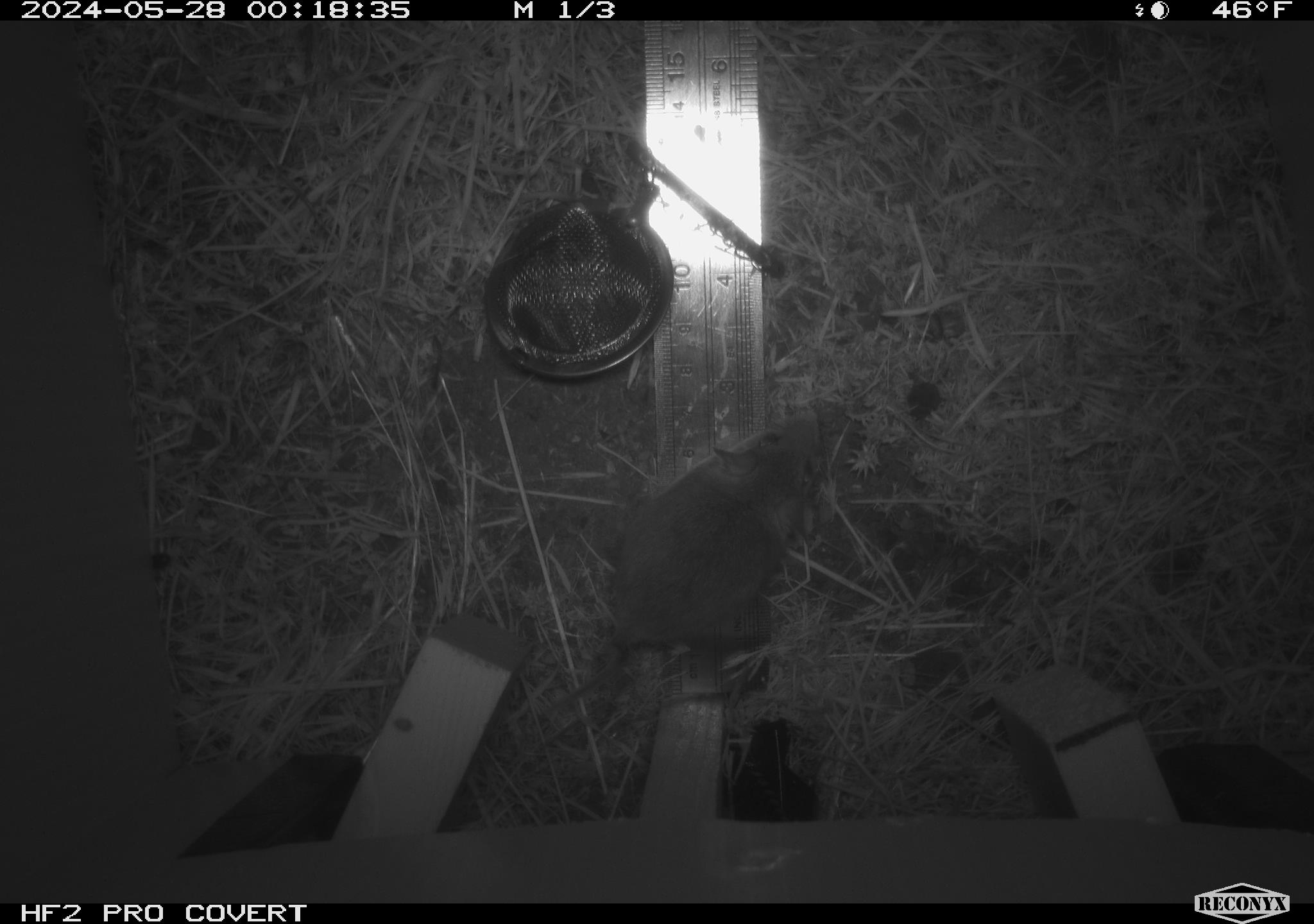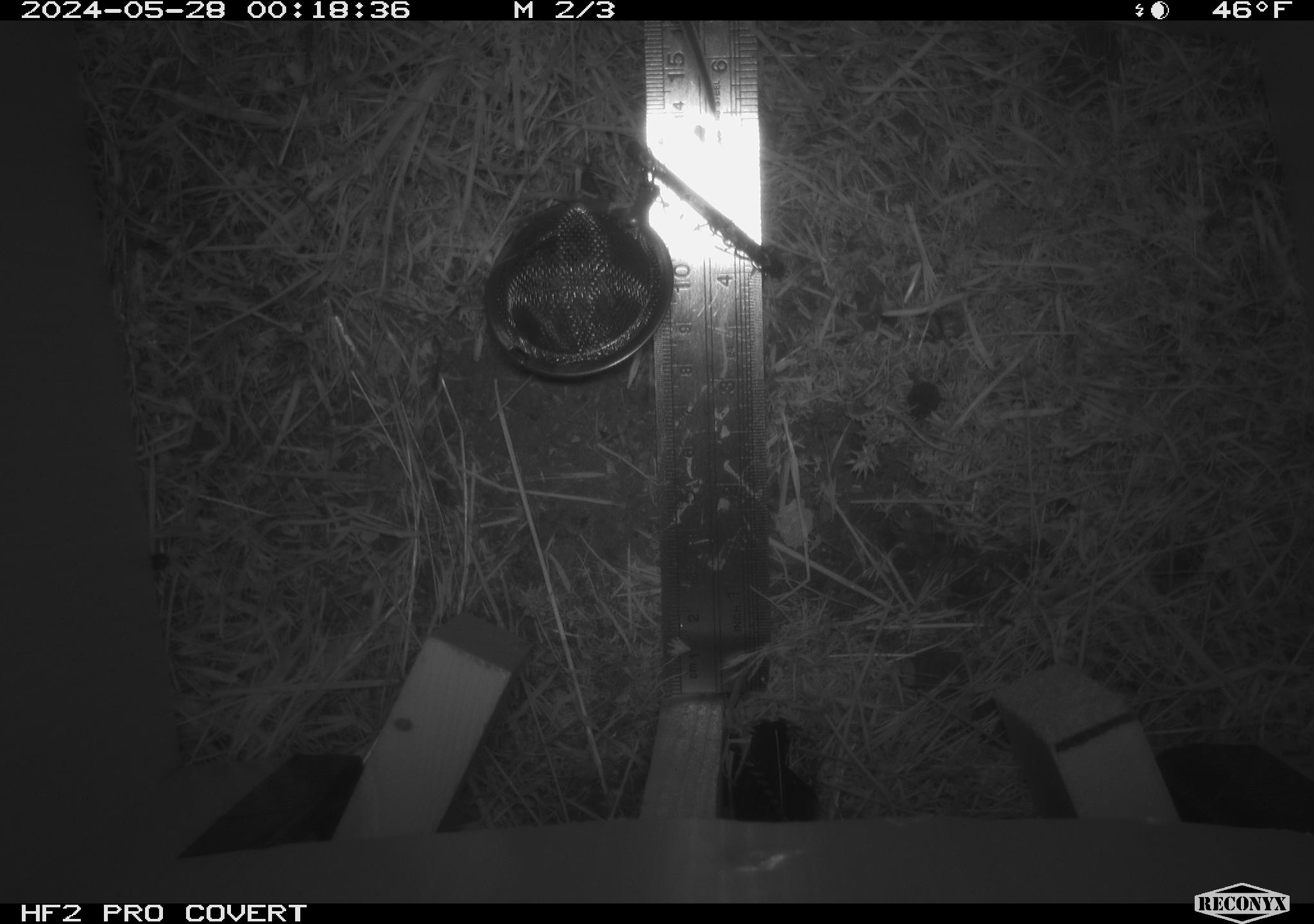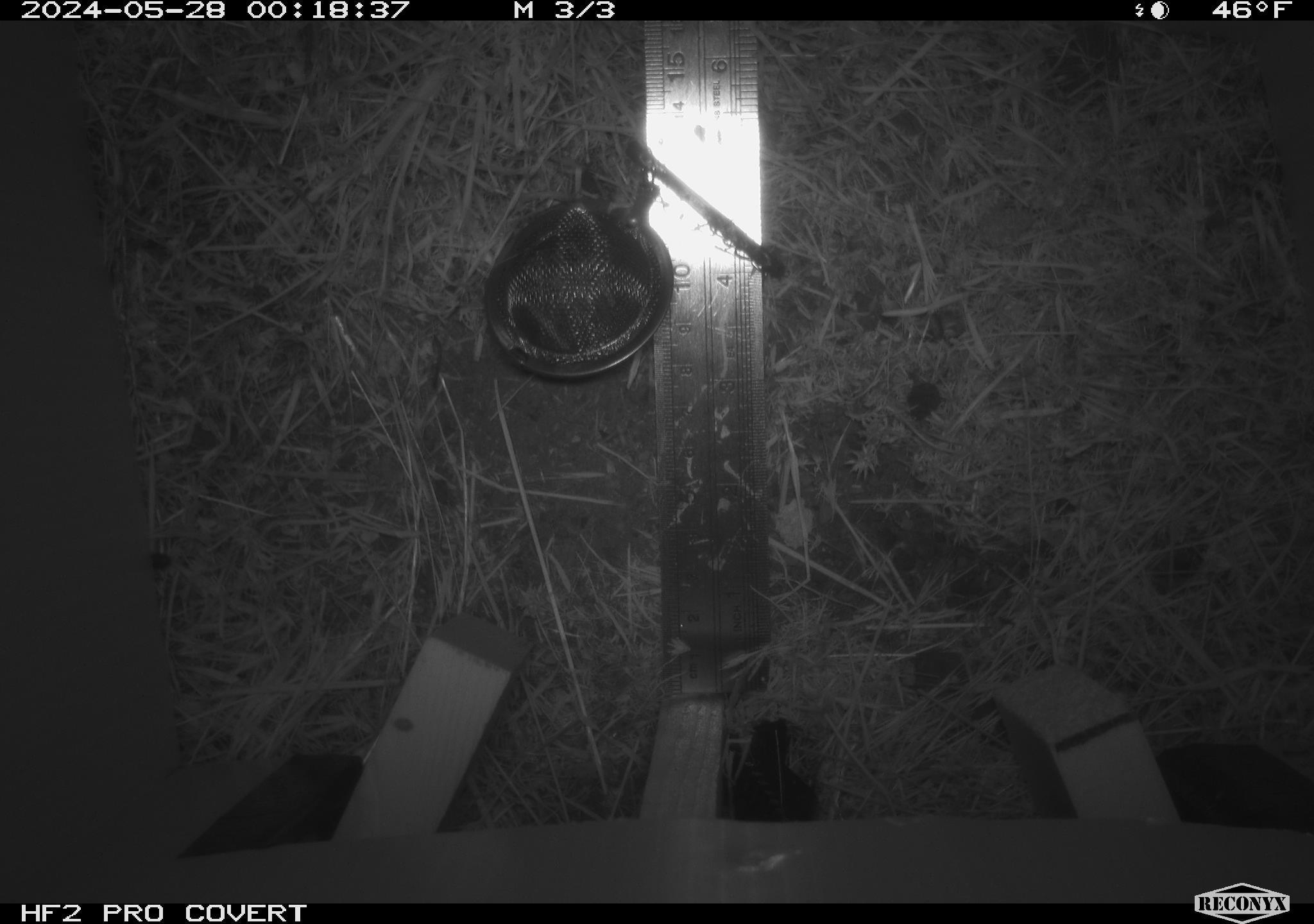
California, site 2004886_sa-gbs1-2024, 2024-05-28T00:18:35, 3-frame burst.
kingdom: Animalia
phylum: Chordata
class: Mammalia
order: Rodentia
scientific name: Rodentia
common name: mouse species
Mouse species (Rodentia).